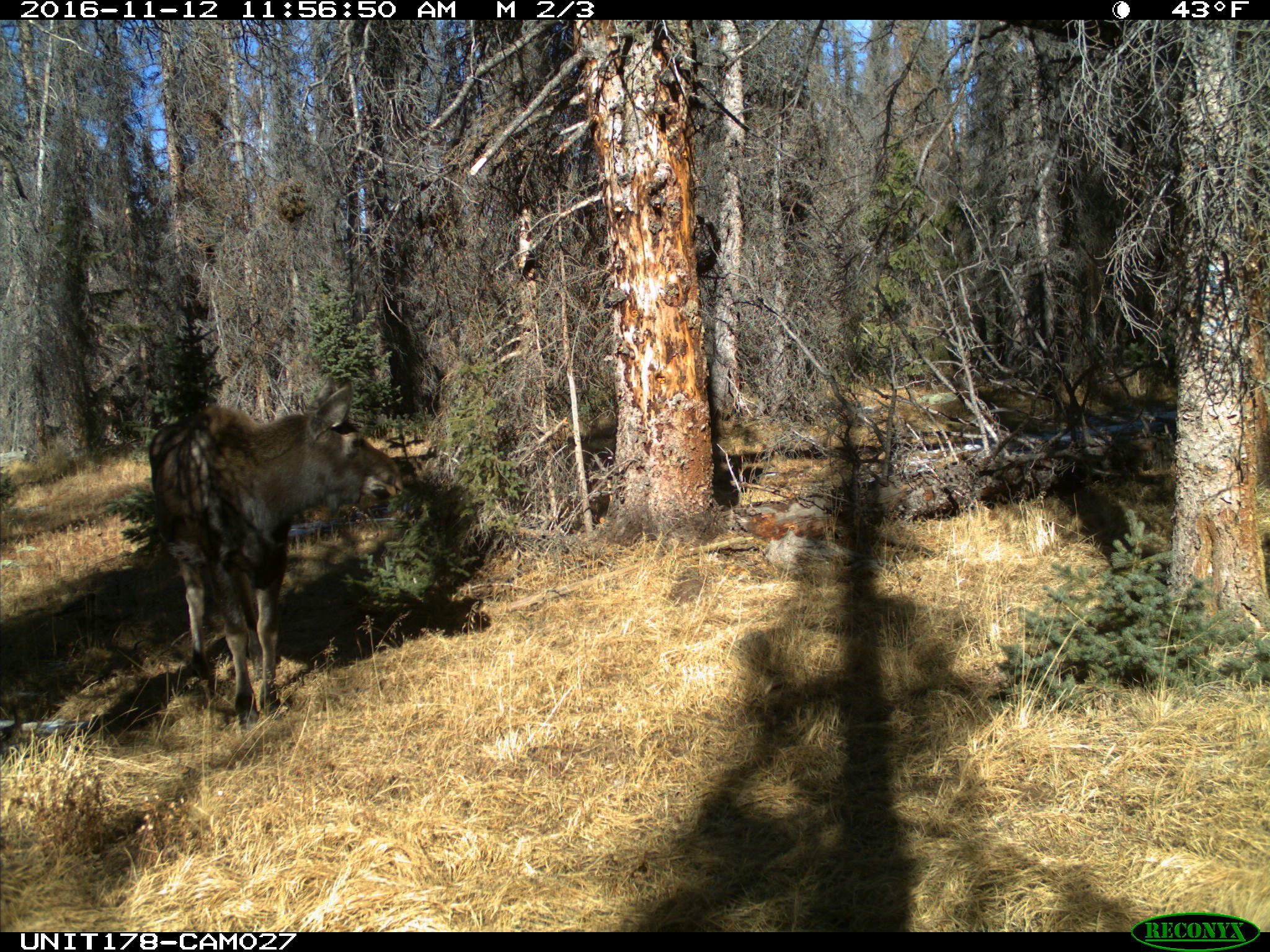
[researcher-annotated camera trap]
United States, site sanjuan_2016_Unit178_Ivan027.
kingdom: Animalia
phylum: Chordata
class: Mammalia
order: Artiodactyla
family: Cervidae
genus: Alces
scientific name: Alces alces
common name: moose